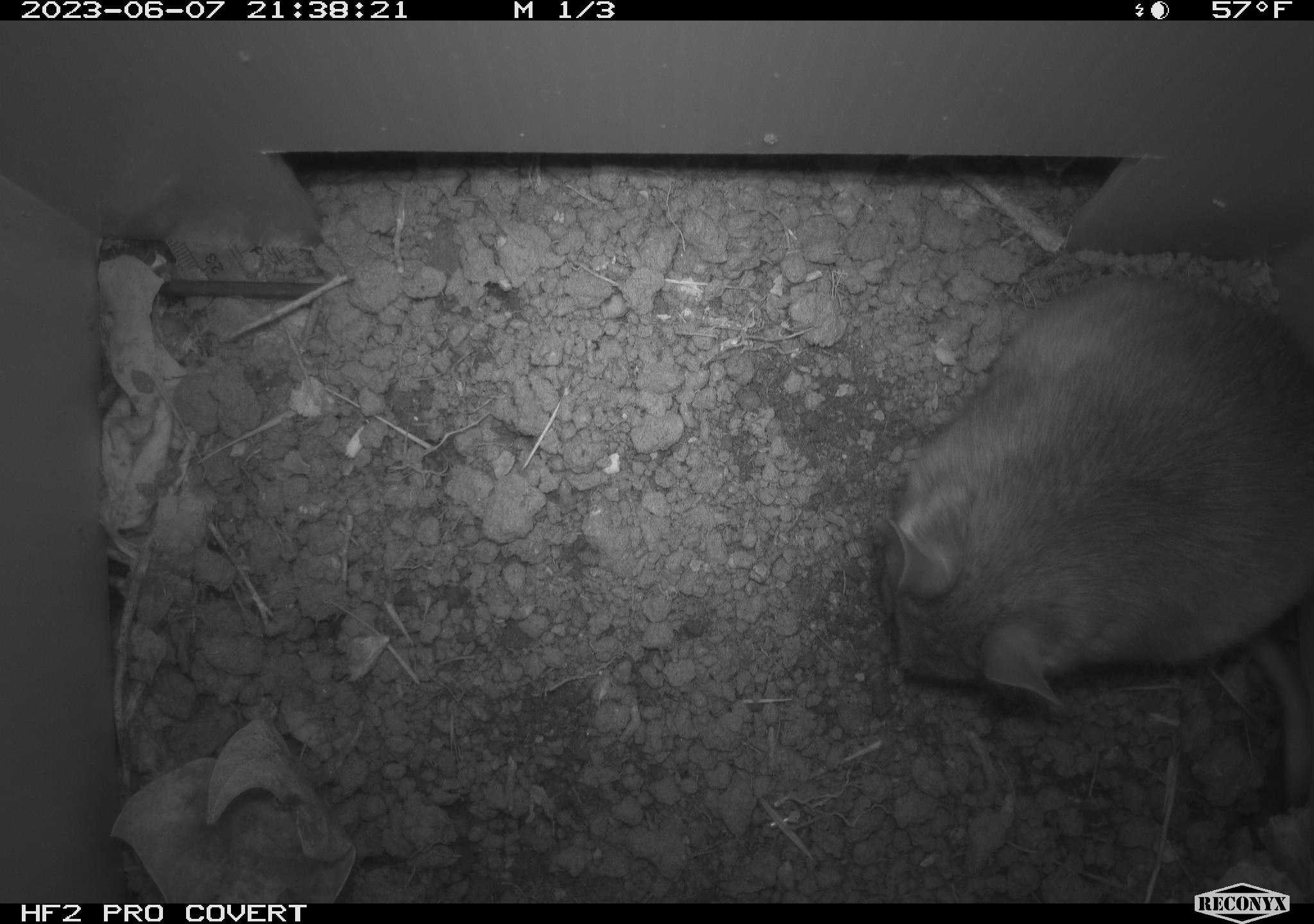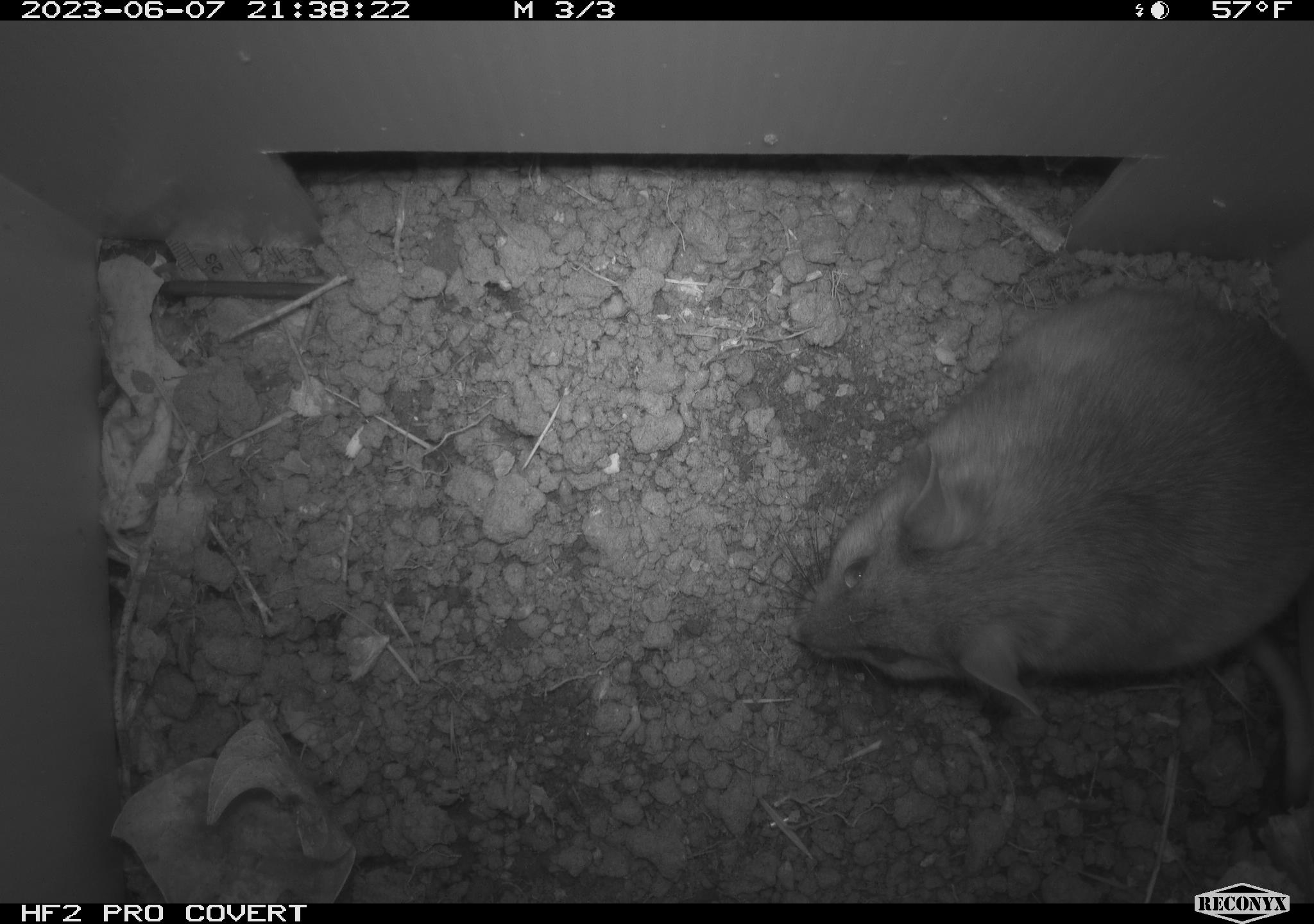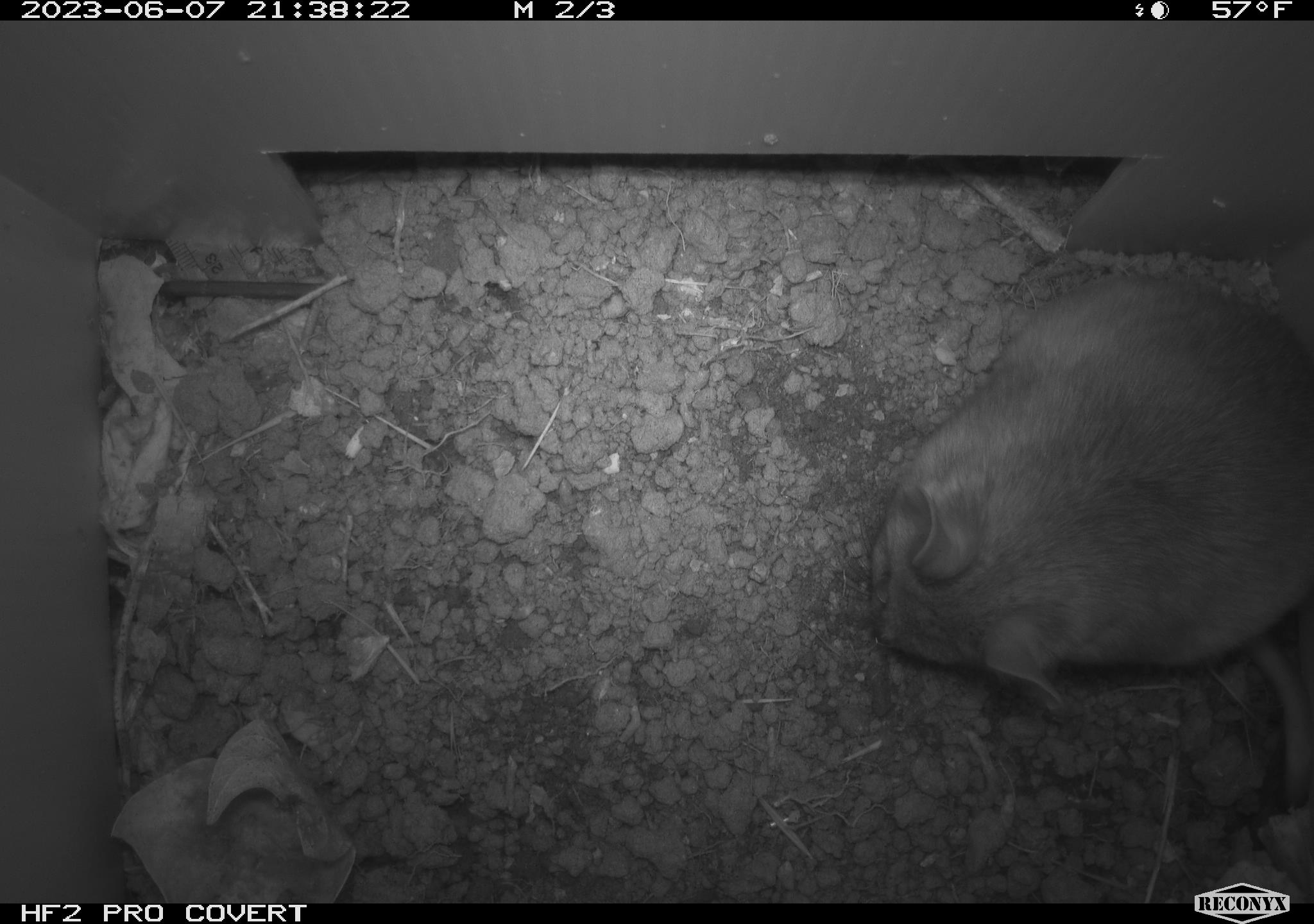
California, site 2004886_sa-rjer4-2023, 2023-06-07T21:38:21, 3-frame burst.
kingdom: Animalia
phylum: Chordata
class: Mammalia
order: Rodentia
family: Cricetidae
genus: Neotoma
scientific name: Neotoma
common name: pack rat or woodrat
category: neotoma species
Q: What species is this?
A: Neotoma species (pack rat or woodrat) (Neotoma).